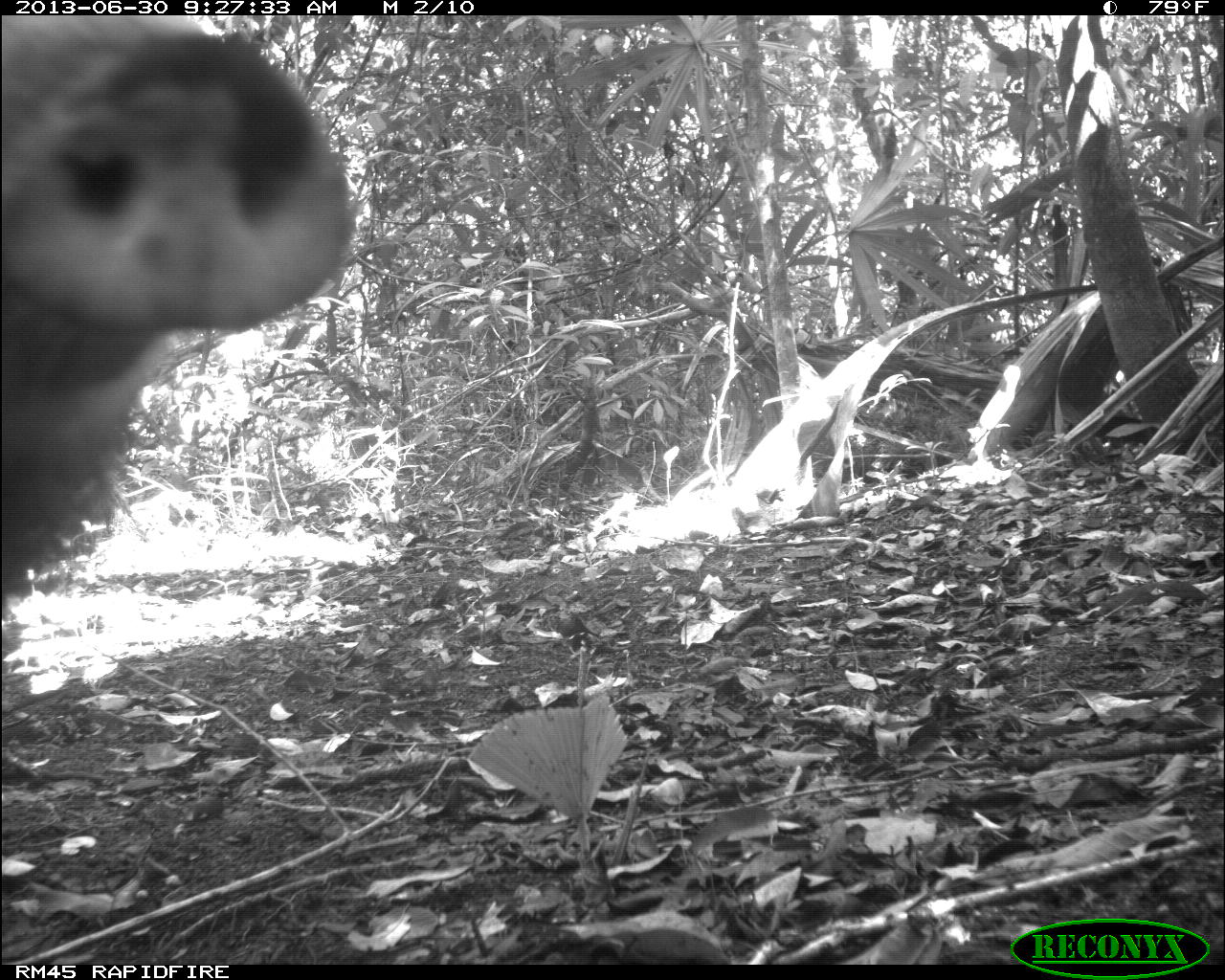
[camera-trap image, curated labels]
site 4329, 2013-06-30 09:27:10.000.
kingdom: Animalia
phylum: Chordata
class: Mammalia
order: Artiodactyla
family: Tayassuidae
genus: Tayassu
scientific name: Tayassu pecari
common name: white-lipped peccary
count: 3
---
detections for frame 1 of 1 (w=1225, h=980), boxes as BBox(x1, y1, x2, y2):
tayassu pecari: BBox(0, 15, 354, 616)